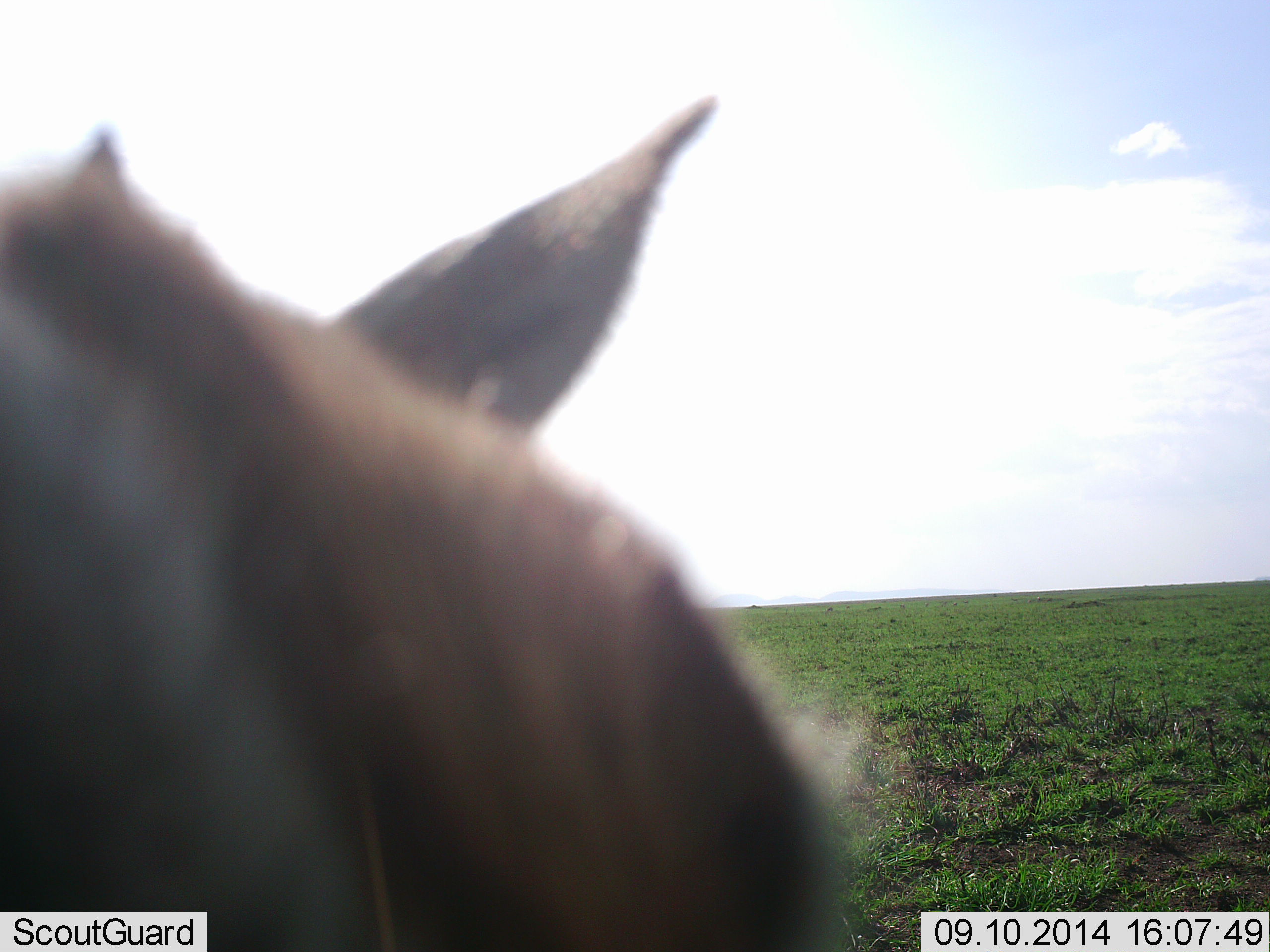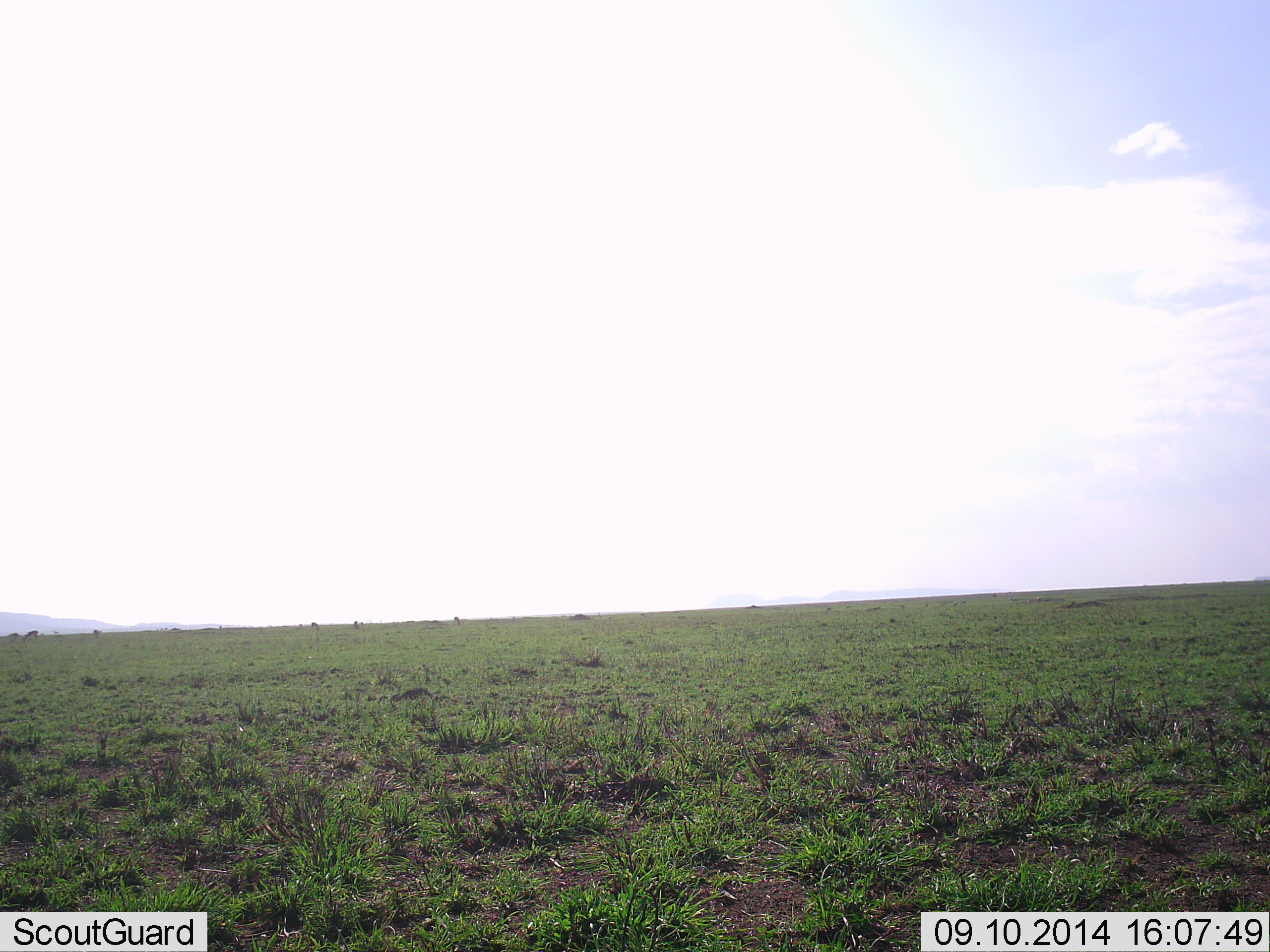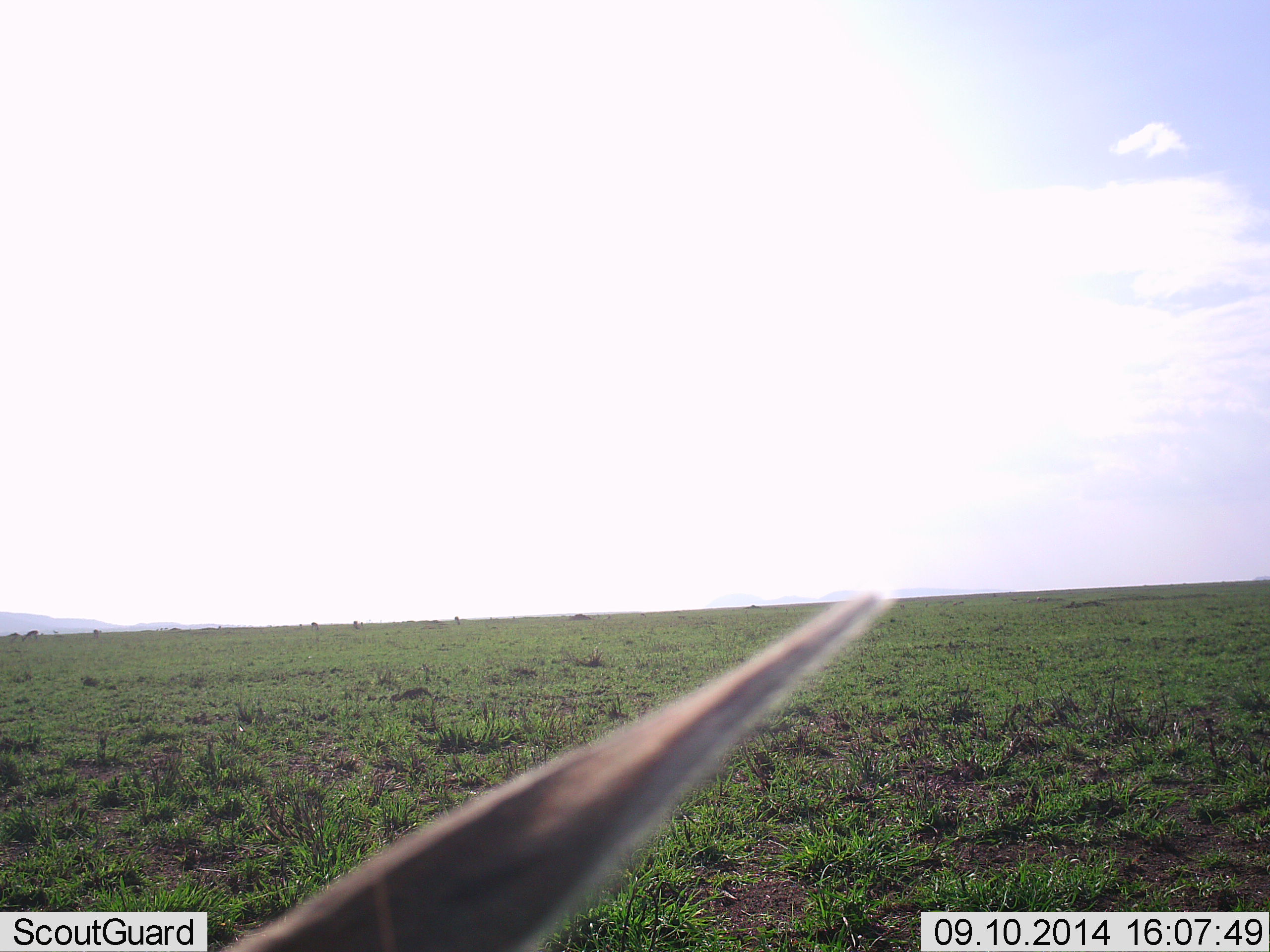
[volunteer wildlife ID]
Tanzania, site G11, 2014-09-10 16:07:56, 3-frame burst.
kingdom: Animalia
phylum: Chordata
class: Mammalia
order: Artiodactyla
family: Bovidae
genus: Eudorcas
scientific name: Eudorcas thomsonii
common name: thomson's gazelle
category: gazellethomsons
Gazellethomsons (thomson's gazelle) (Eudorcas thomsonii), count 1. Behavior (volunteer vote fractions): standing 17%, resting 0%, moving 83%, interacting 0%. Young present (vote fraction): 0%. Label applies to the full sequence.